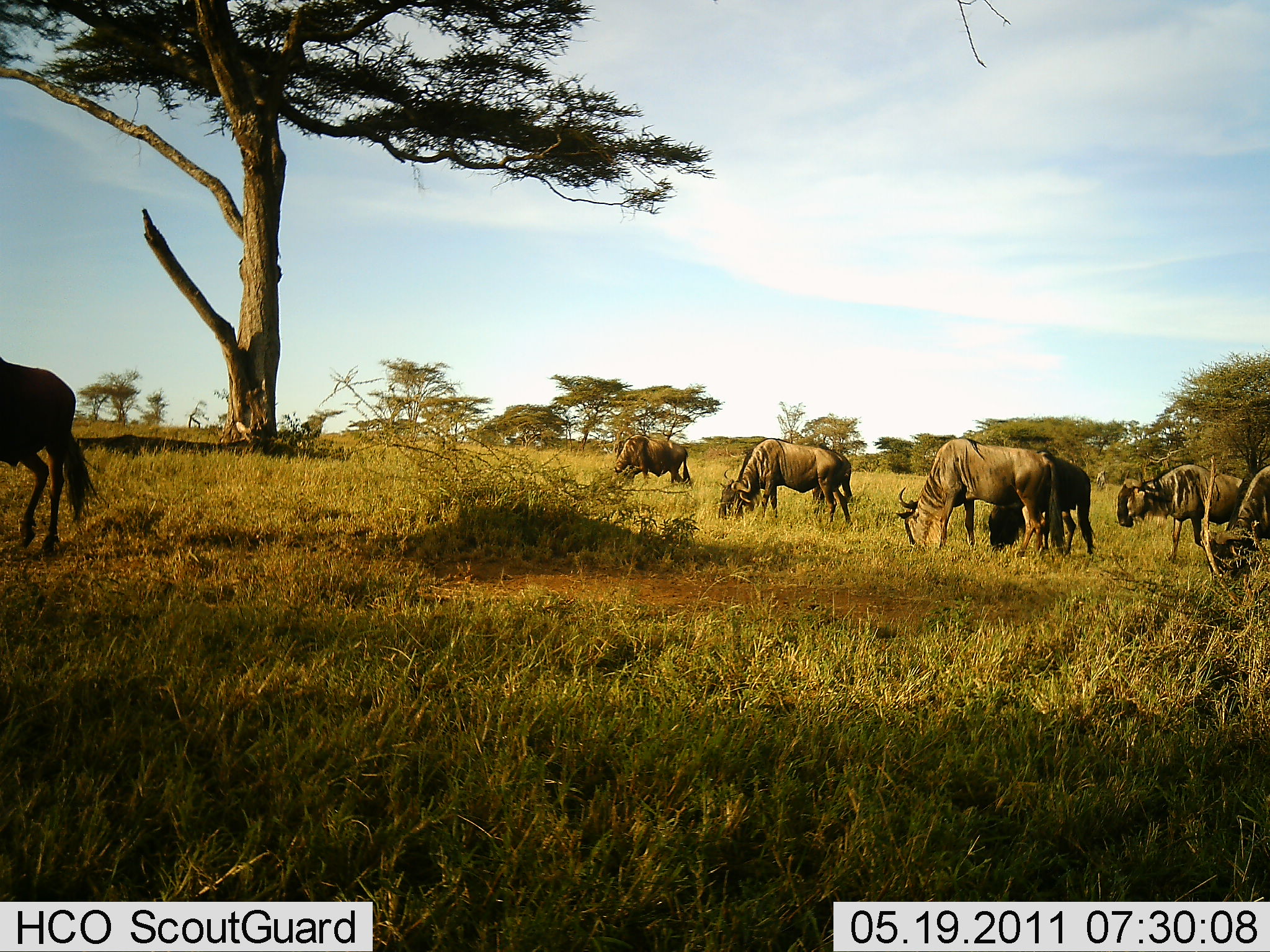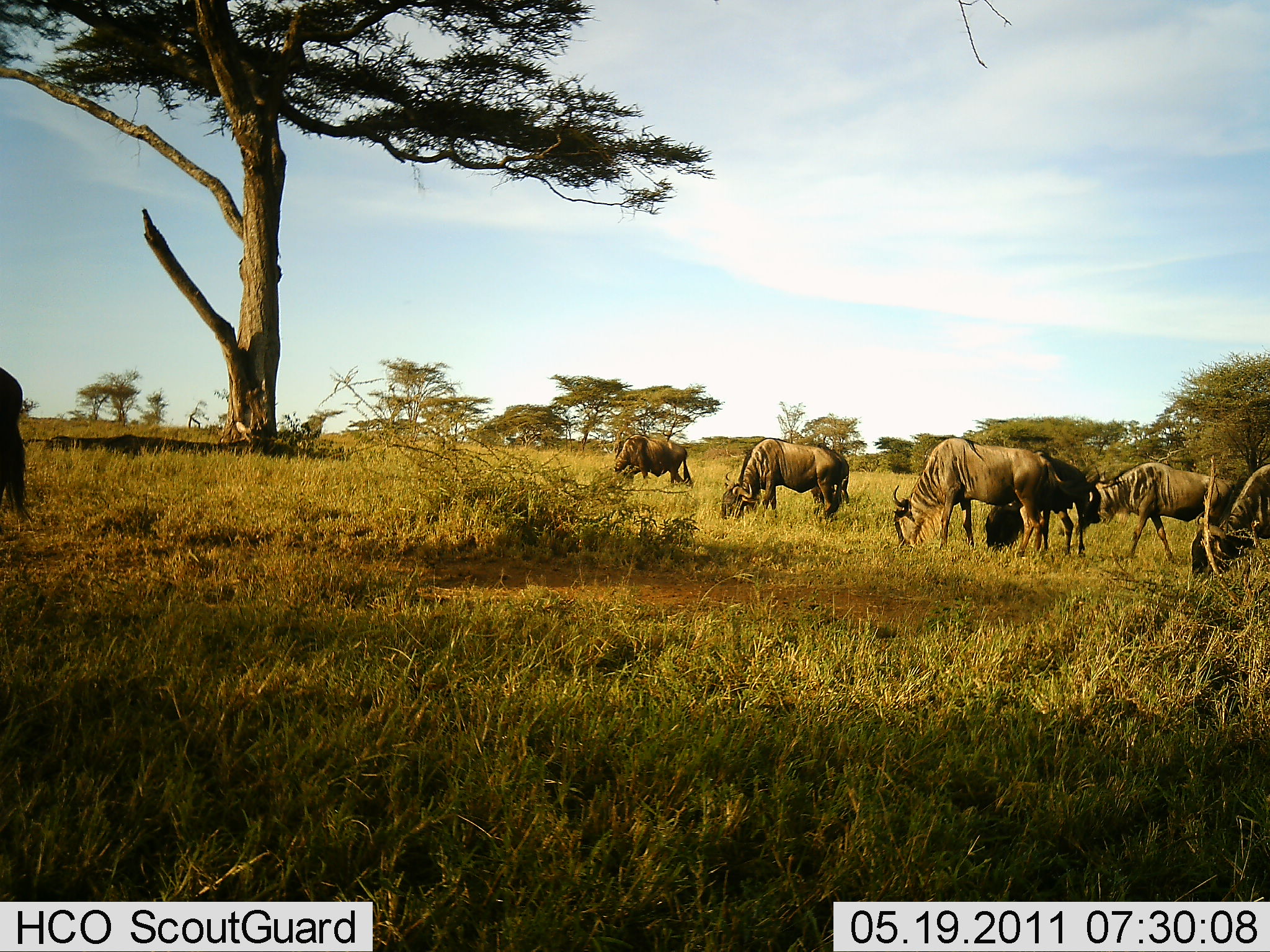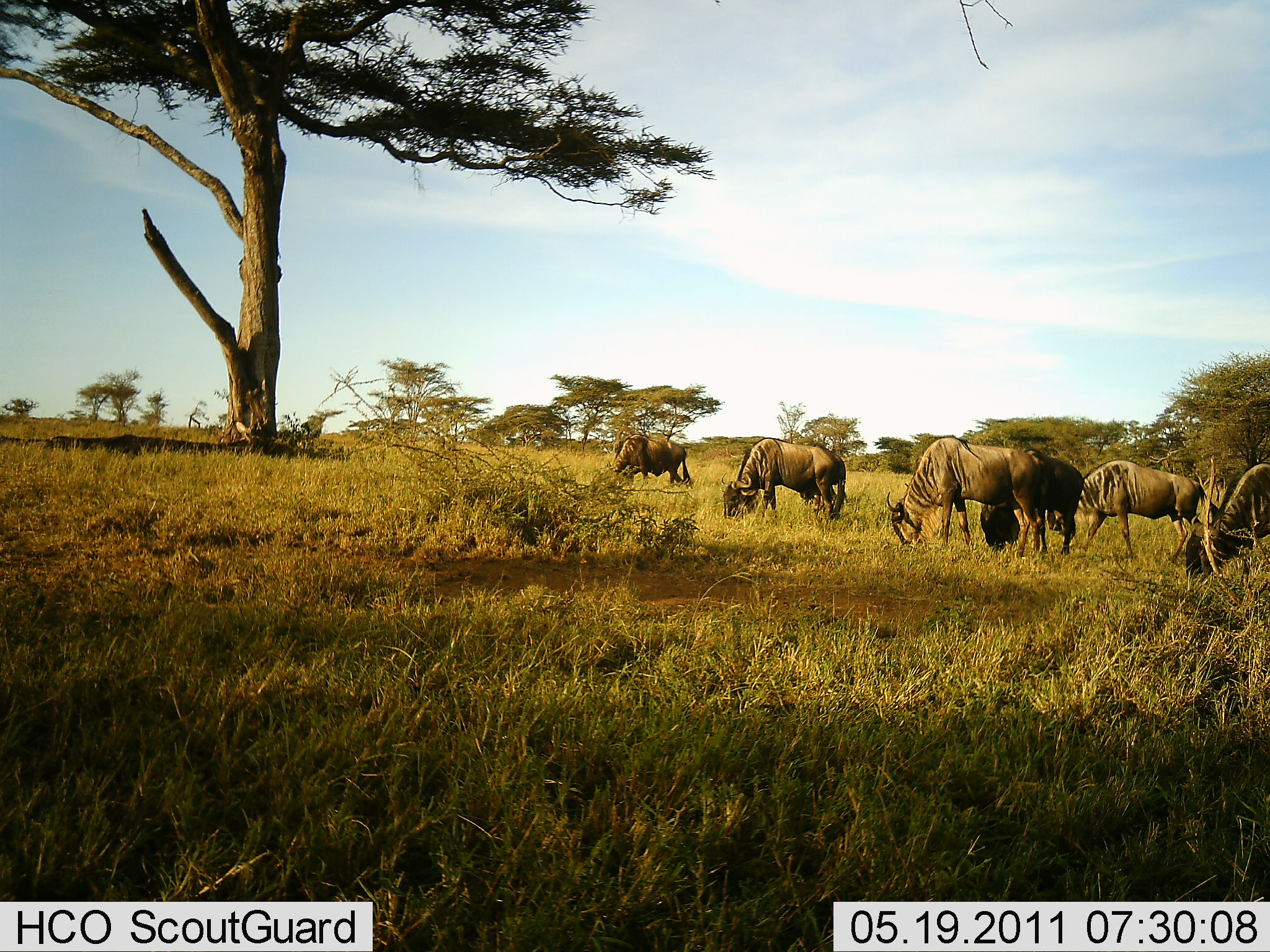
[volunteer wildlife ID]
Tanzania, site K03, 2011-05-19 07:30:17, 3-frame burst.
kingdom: Animalia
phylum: Chordata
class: Mammalia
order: Artiodactyla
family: Bovidae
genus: Connochaetes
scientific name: Connochaetes taurinus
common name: blue wildebeest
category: wildebeest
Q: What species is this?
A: Wildebeest (blue wildebeest) (Connochaetes taurinus).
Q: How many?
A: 7.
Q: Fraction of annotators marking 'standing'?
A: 42%.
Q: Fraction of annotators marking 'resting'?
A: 0%.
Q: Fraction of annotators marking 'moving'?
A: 58%.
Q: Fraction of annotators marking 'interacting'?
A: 0%.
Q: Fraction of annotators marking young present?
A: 0%.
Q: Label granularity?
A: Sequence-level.